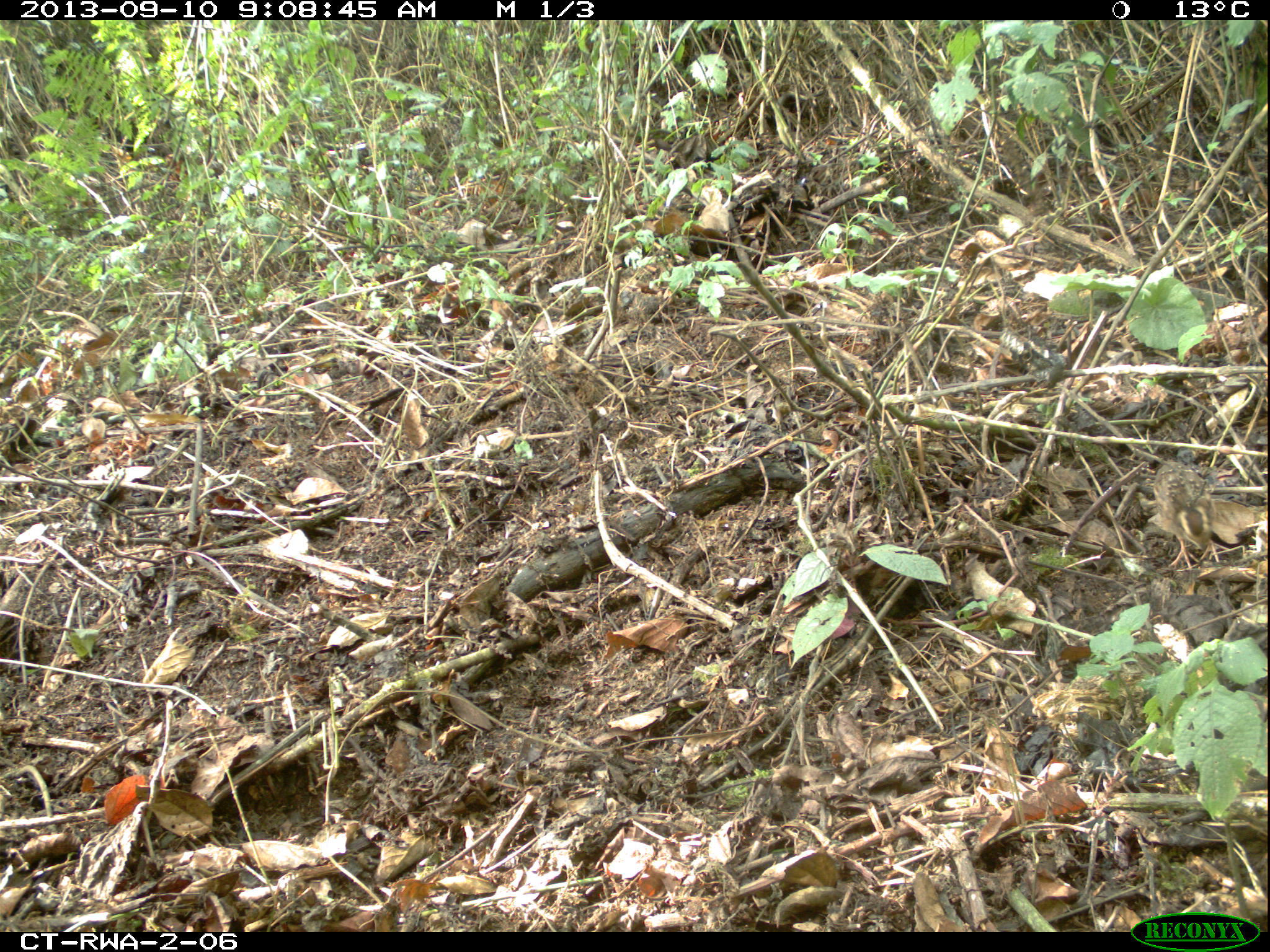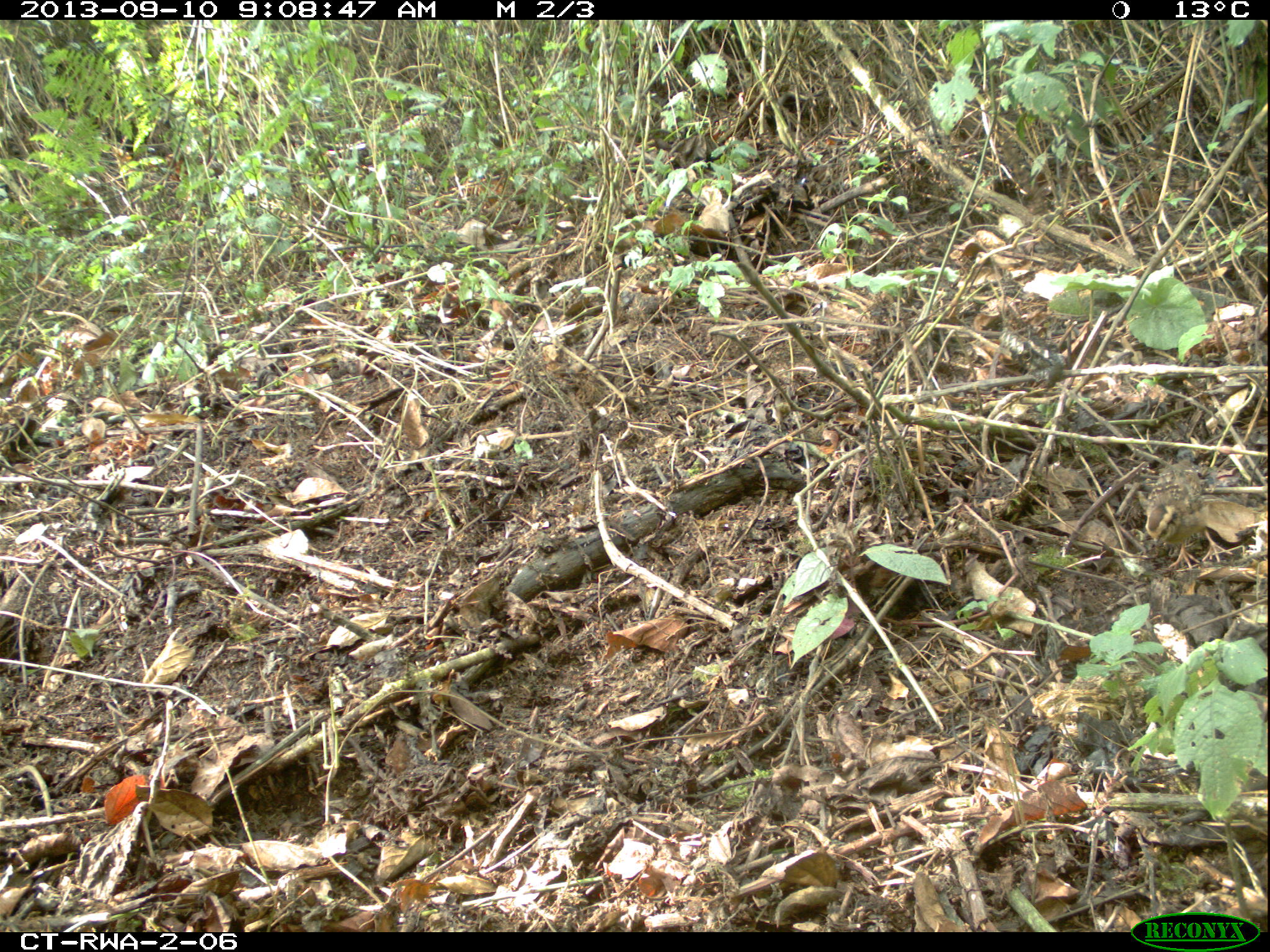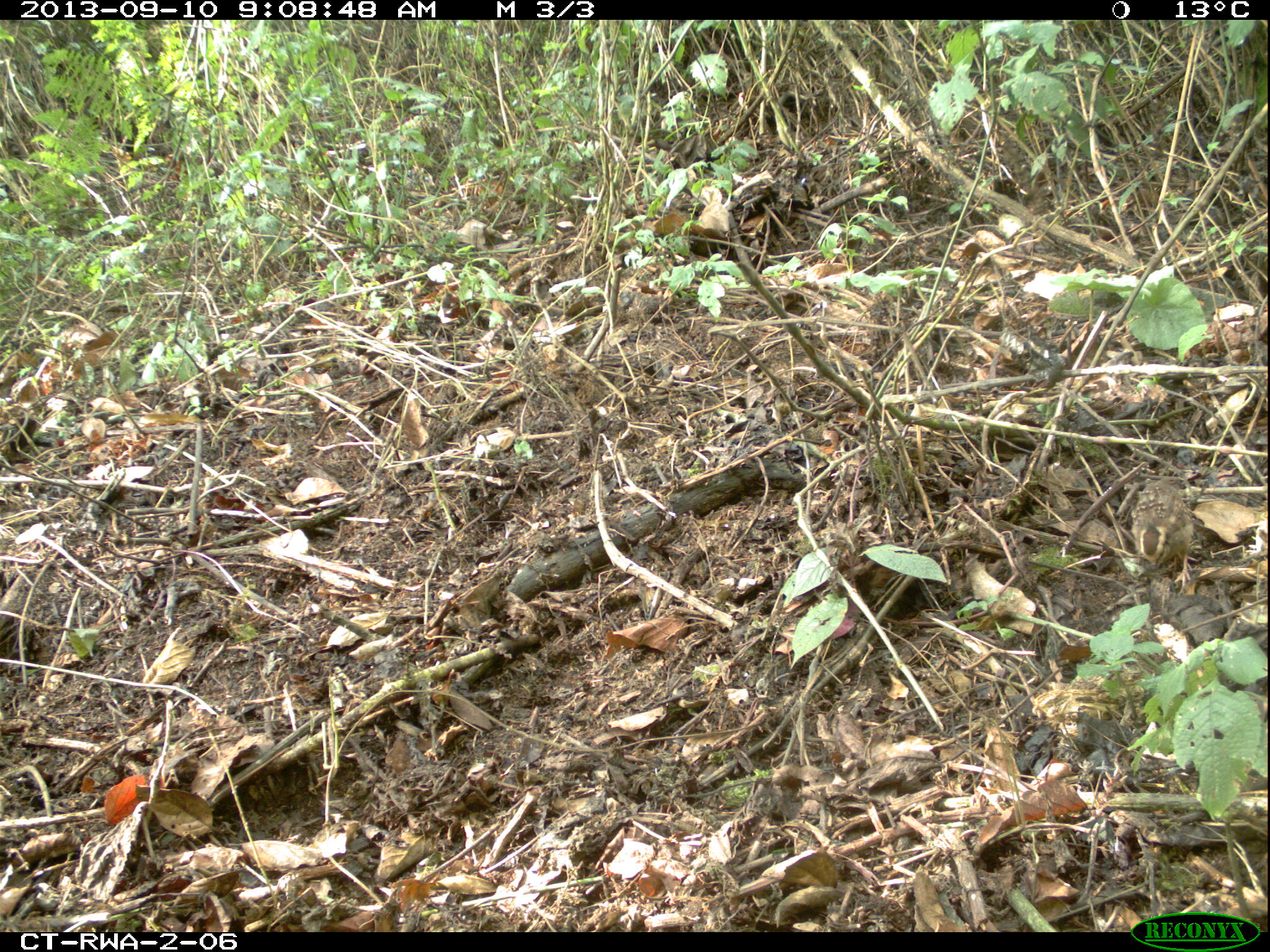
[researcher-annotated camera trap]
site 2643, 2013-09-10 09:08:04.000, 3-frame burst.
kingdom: Animalia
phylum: Chordata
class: Aves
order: Galliformes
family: Phasianidae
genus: Pternistis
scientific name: Pternistis nobilis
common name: handsome francolin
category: francolinus nobilis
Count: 5.